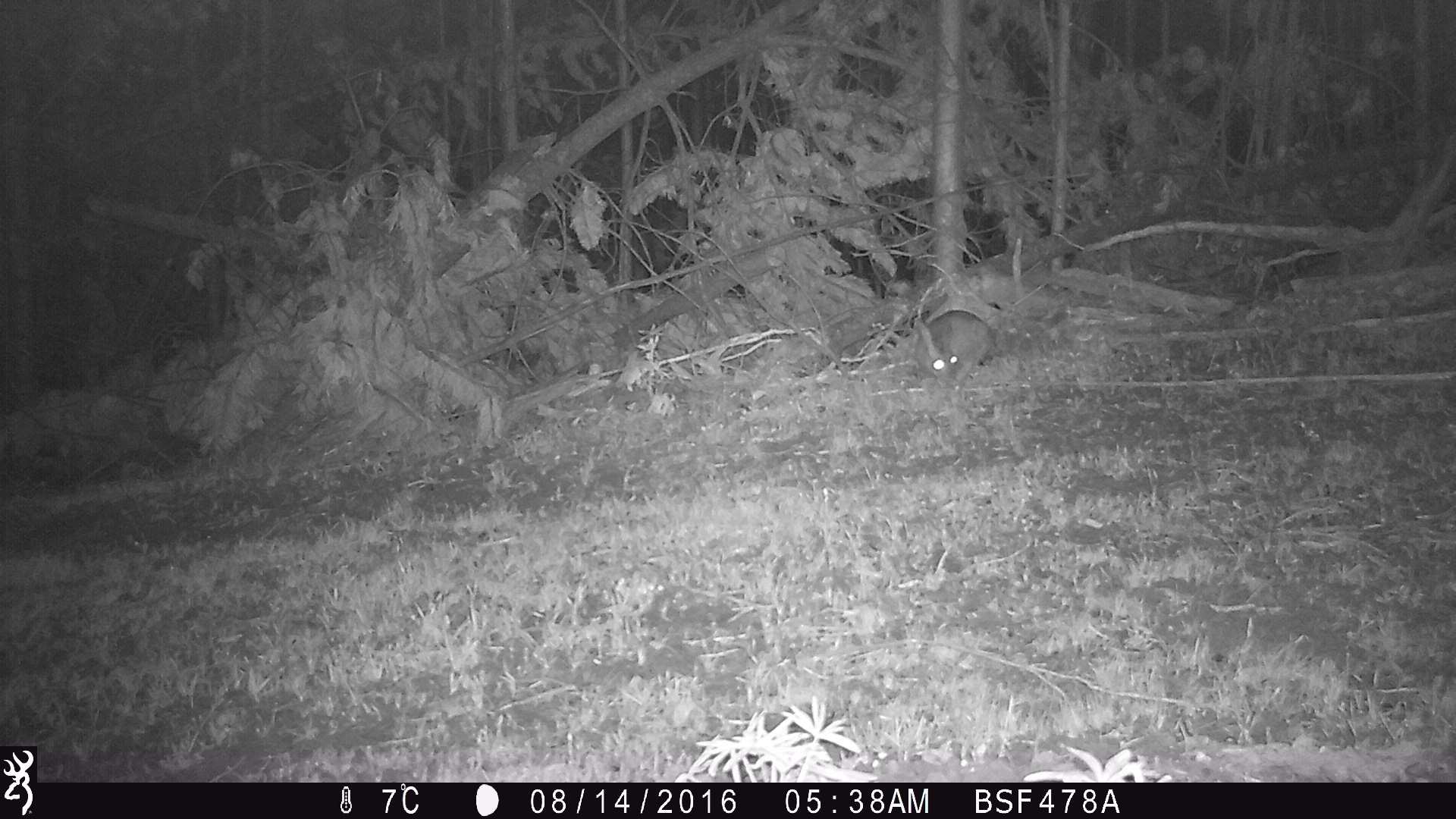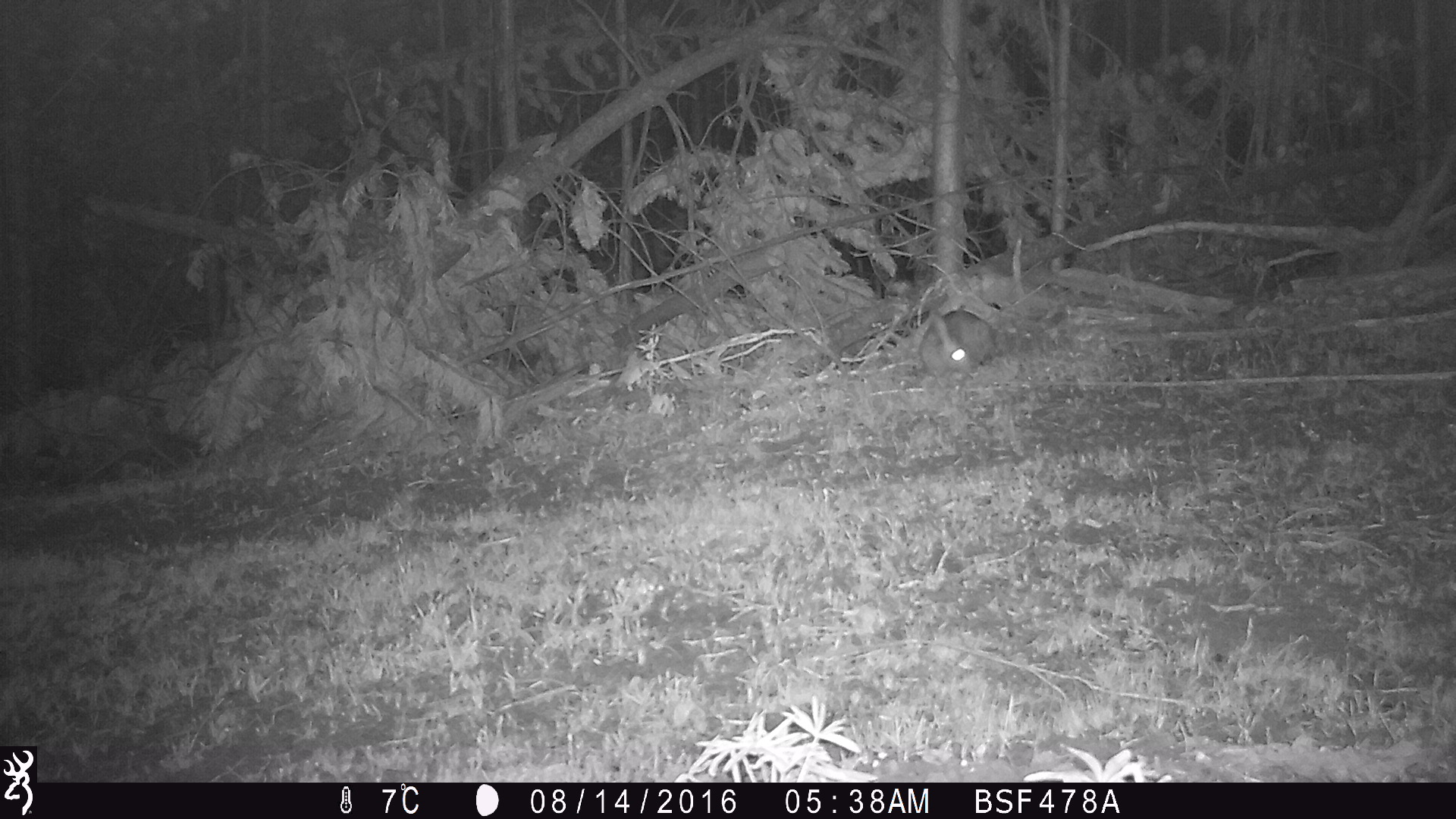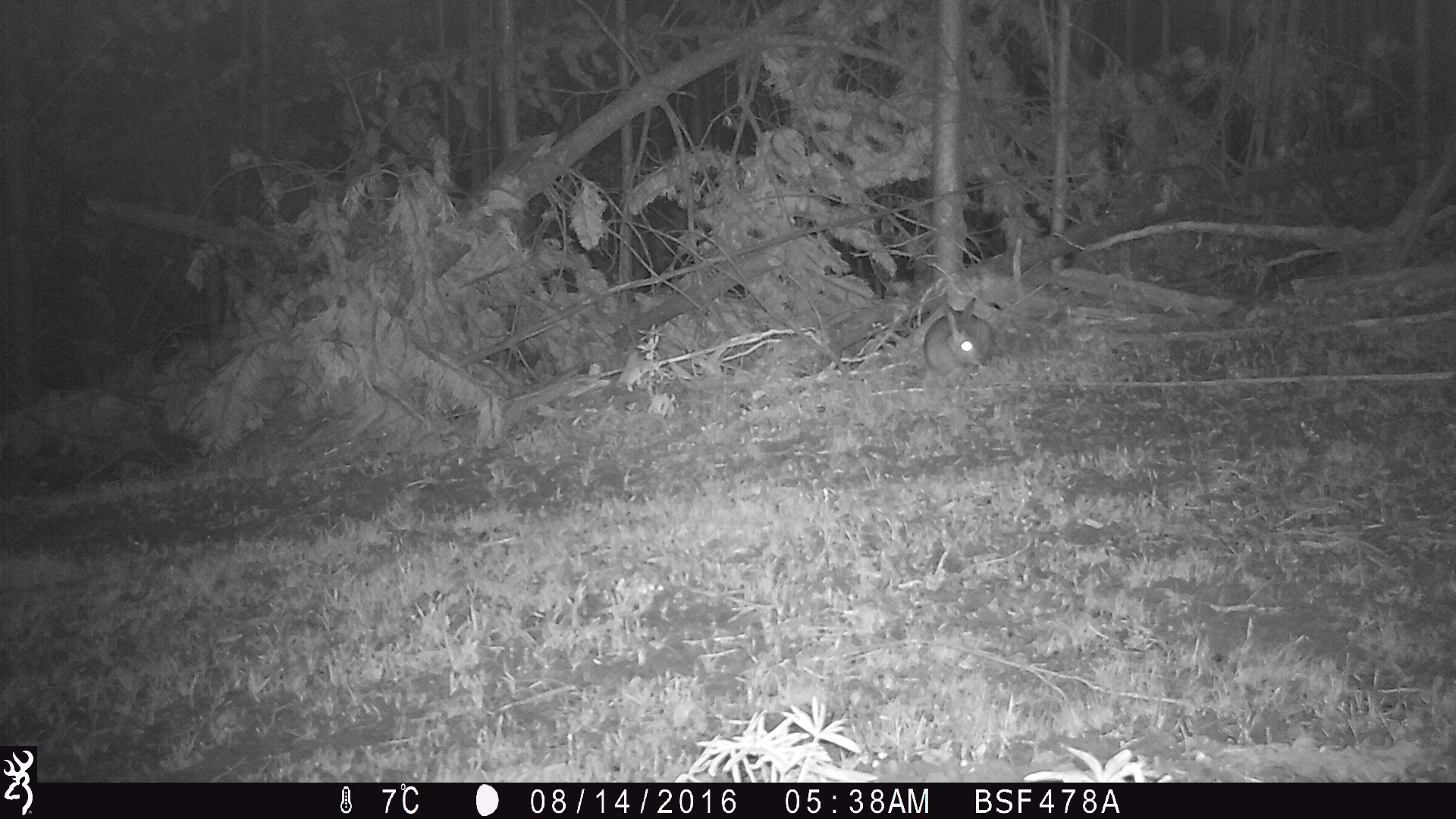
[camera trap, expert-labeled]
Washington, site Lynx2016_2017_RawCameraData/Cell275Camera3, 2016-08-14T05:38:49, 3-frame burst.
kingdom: Animalia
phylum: Chordata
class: Mammalia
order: Lagomorpha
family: Leporidae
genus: Lepus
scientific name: Lepus americanus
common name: snowshoe hare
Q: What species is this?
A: Lepus americanus (snowshoe hare).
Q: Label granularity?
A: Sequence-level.